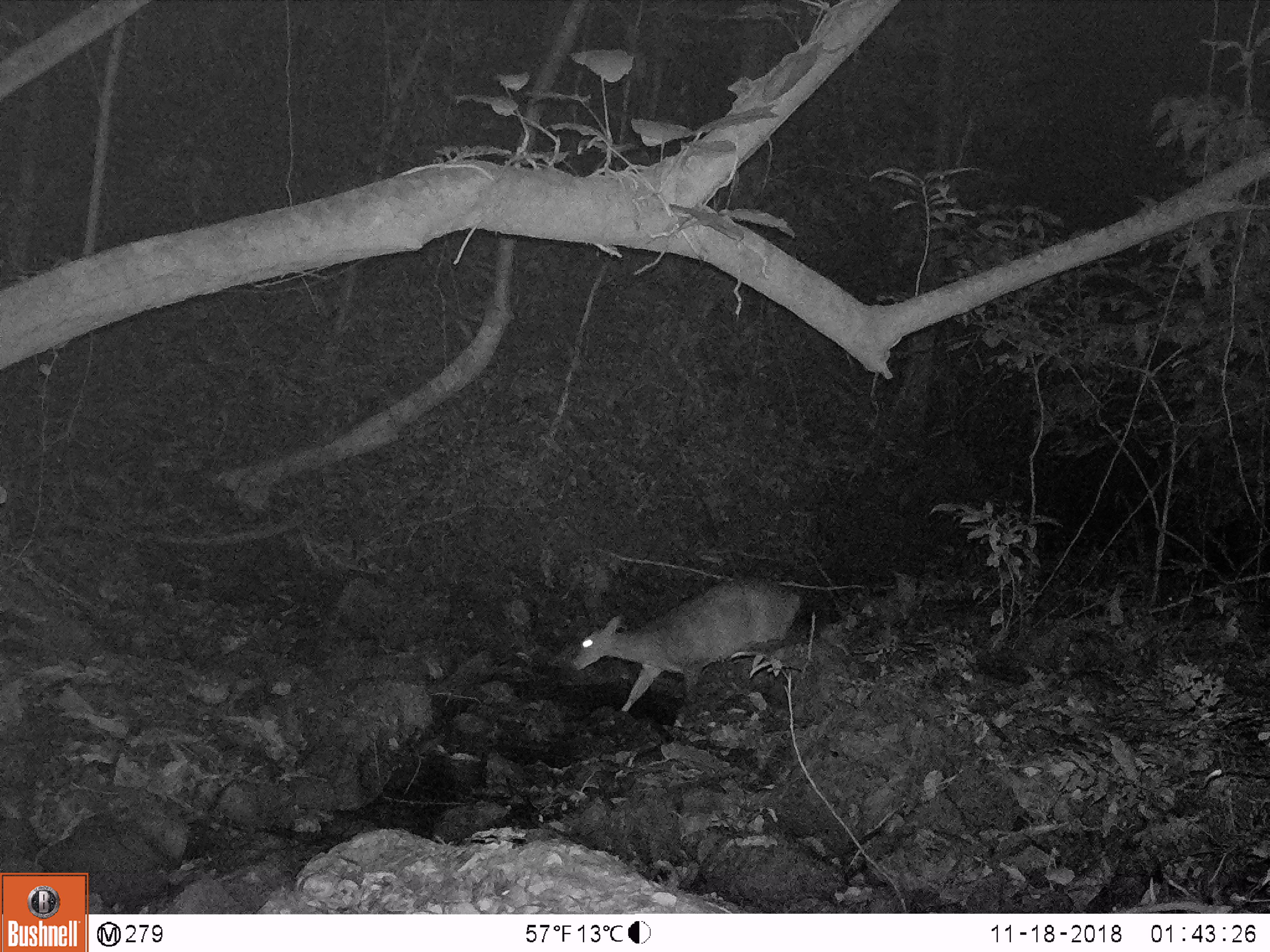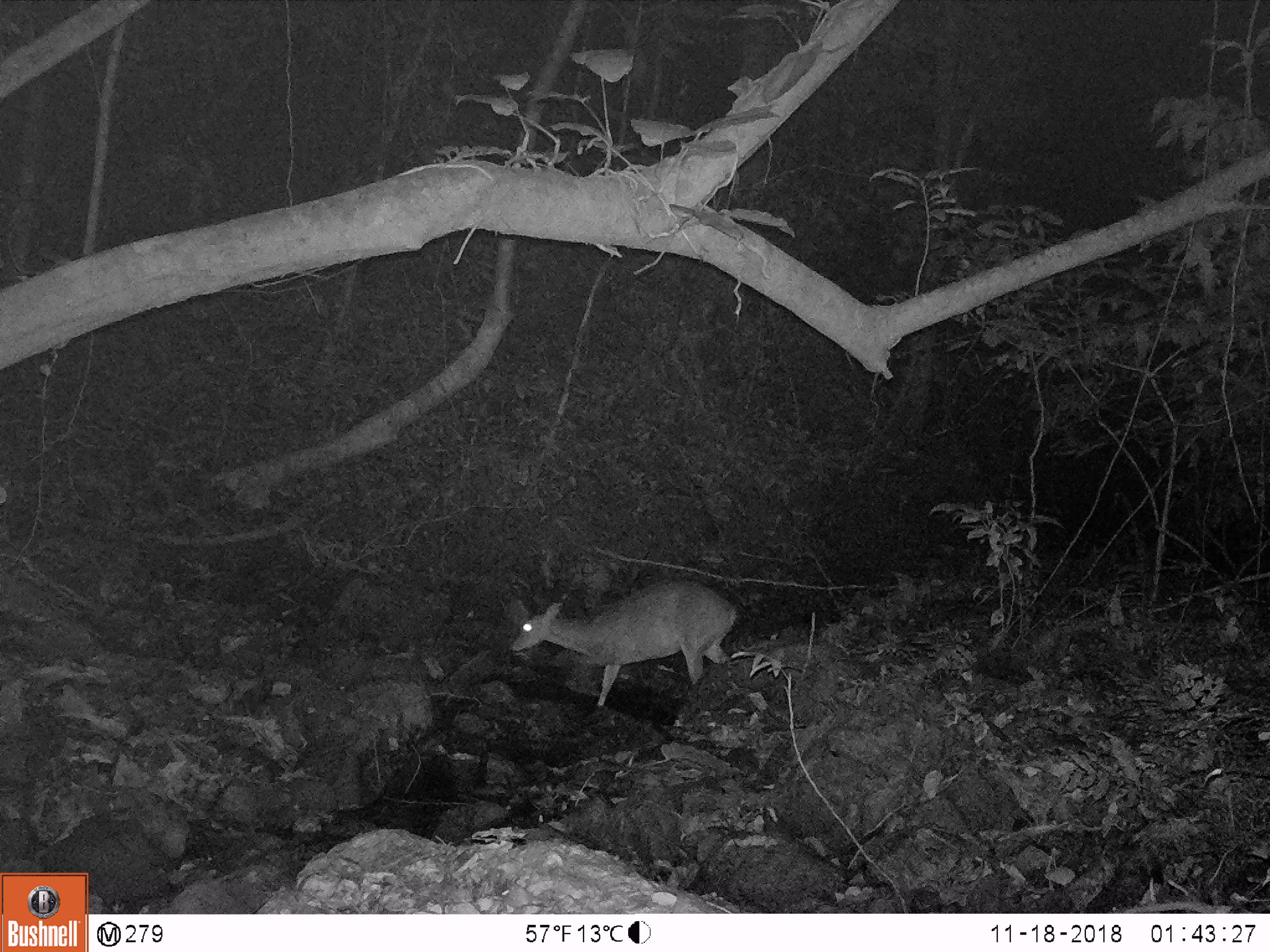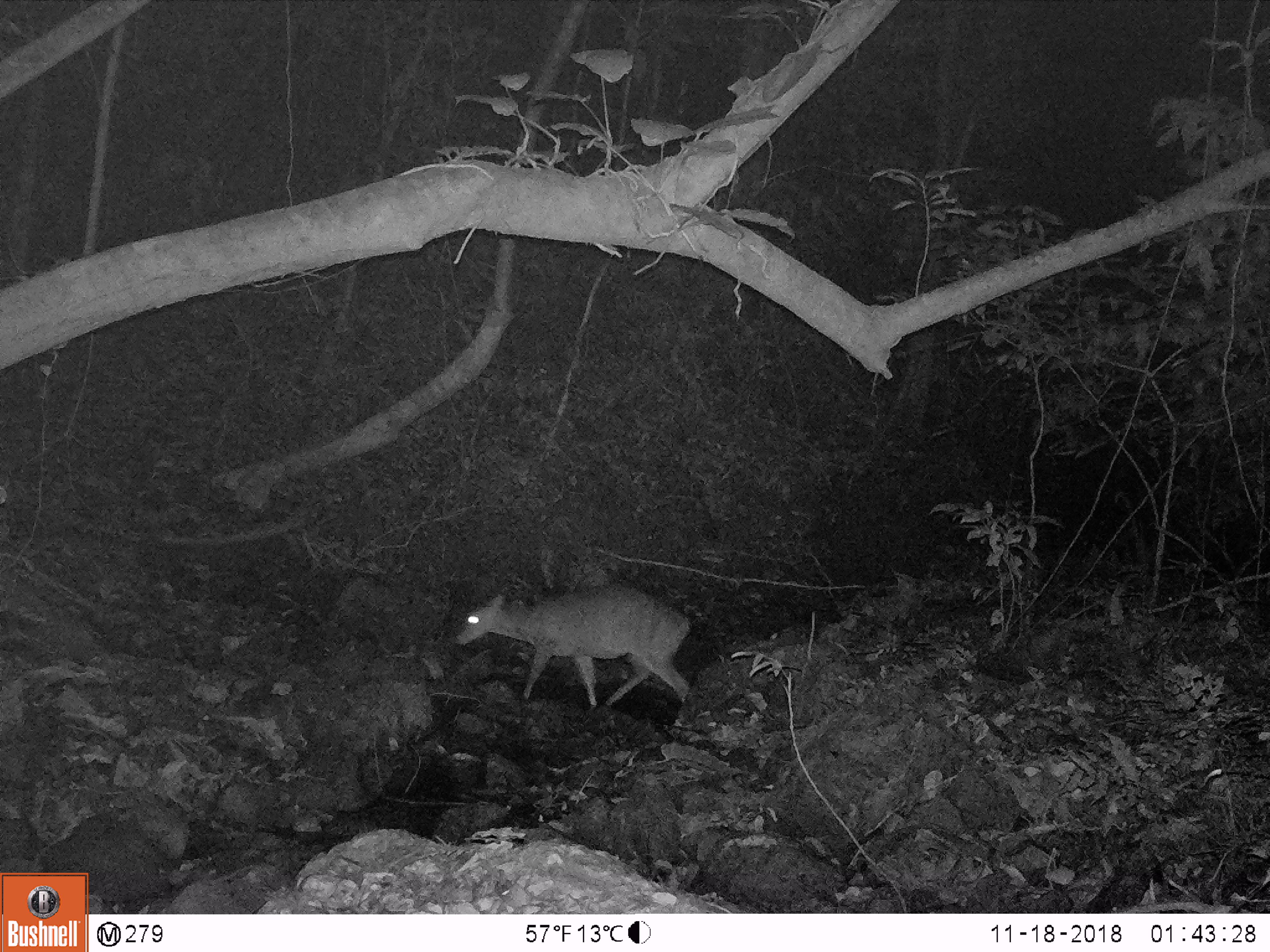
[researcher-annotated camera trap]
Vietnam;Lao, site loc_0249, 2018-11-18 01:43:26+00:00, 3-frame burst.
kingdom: Animalia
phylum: Chordata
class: Mammalia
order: Artiodactyla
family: Cervidae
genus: Muntiacus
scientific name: Muntiacus vuquangensis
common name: large-antlered muntjac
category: large antlered muntjac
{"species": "large antlered muntjac (large-antlered muntjac) (Muntiacus vuquangensis)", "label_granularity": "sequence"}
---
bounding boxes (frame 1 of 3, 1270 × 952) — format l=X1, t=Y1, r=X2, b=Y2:
large antlered muntjac: l=568, t=574, r=802, b=712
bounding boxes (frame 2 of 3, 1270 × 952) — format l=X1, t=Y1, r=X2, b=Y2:
large antlered muntjac: l=509, t=579, r=738, b=707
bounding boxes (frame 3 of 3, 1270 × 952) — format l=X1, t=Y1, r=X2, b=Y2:
large antlered muntjac: l=453, t=585, r=692, b=709